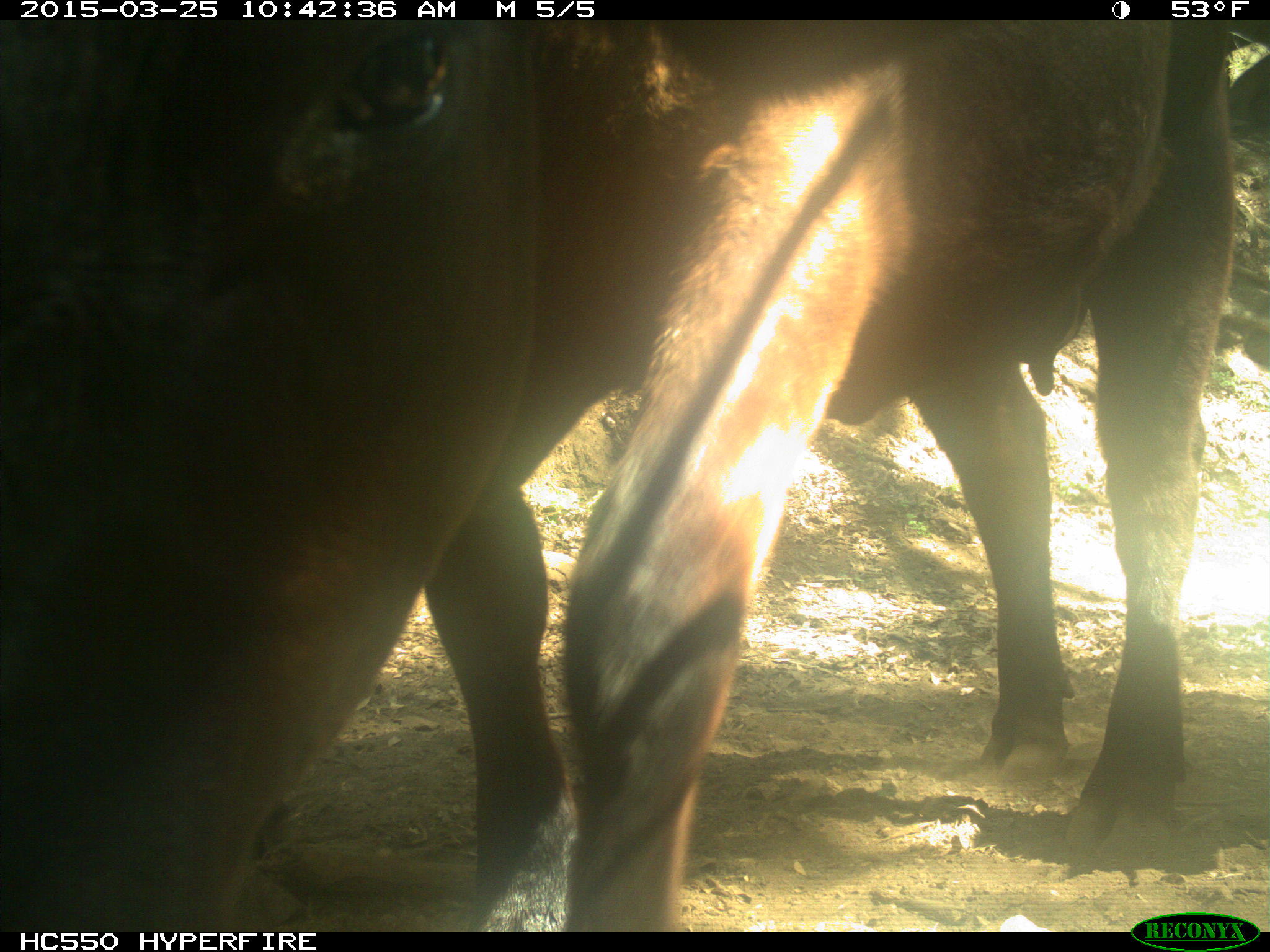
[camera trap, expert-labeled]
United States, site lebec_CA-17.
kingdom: Animalia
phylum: Chordata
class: Mammalia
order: Artiodactyla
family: Bovidae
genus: Bos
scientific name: Bos taurus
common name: domestic cow